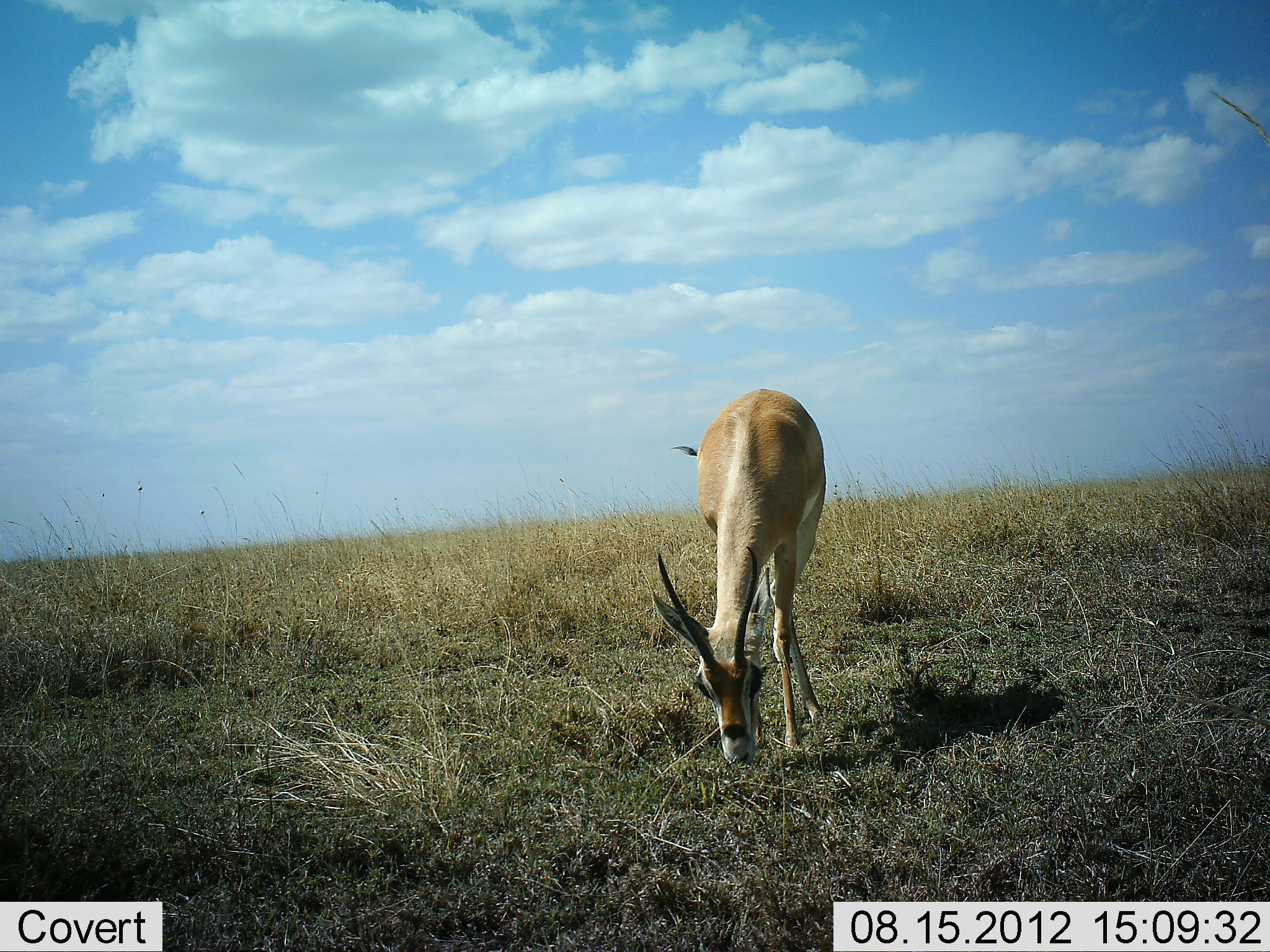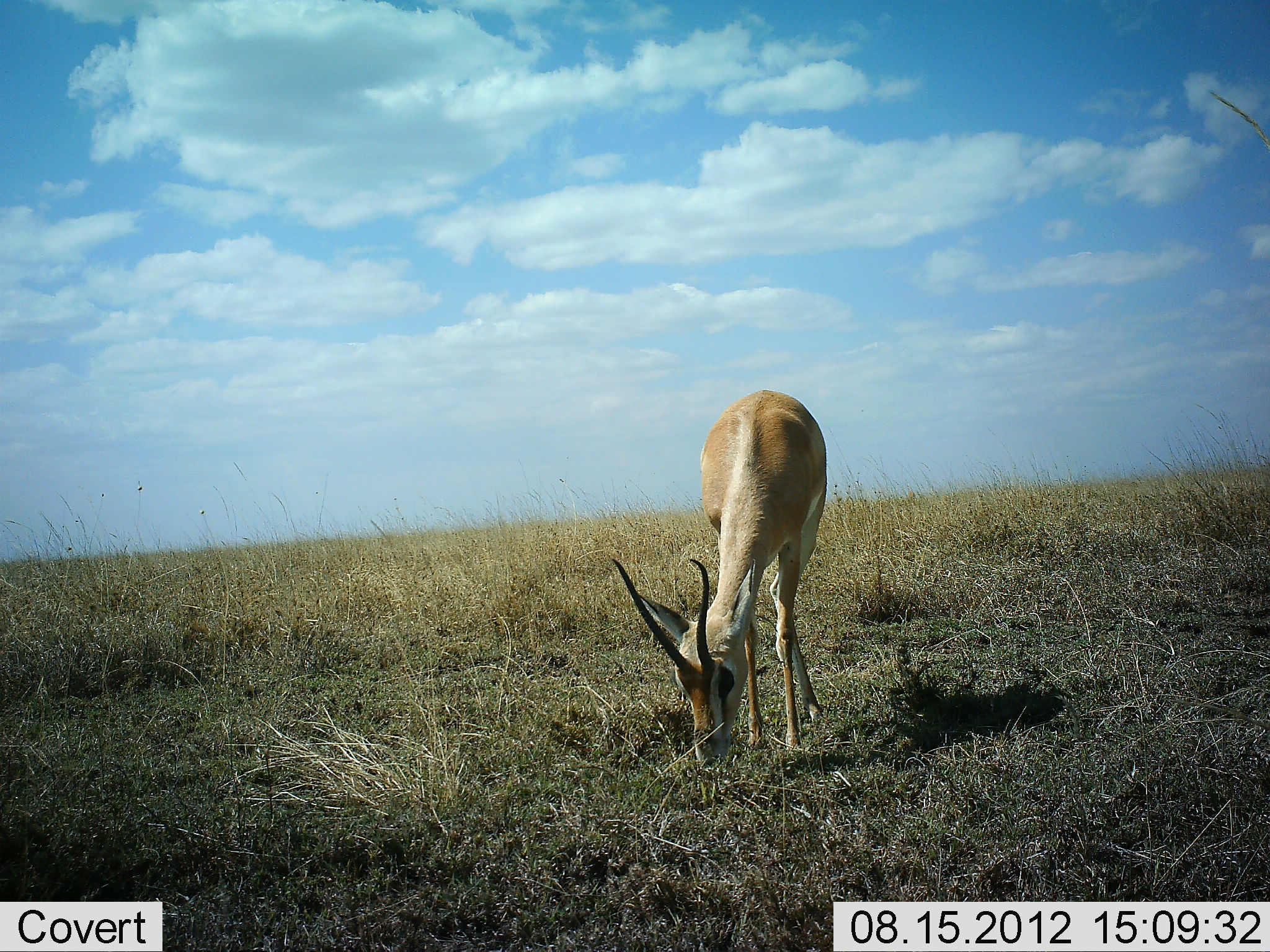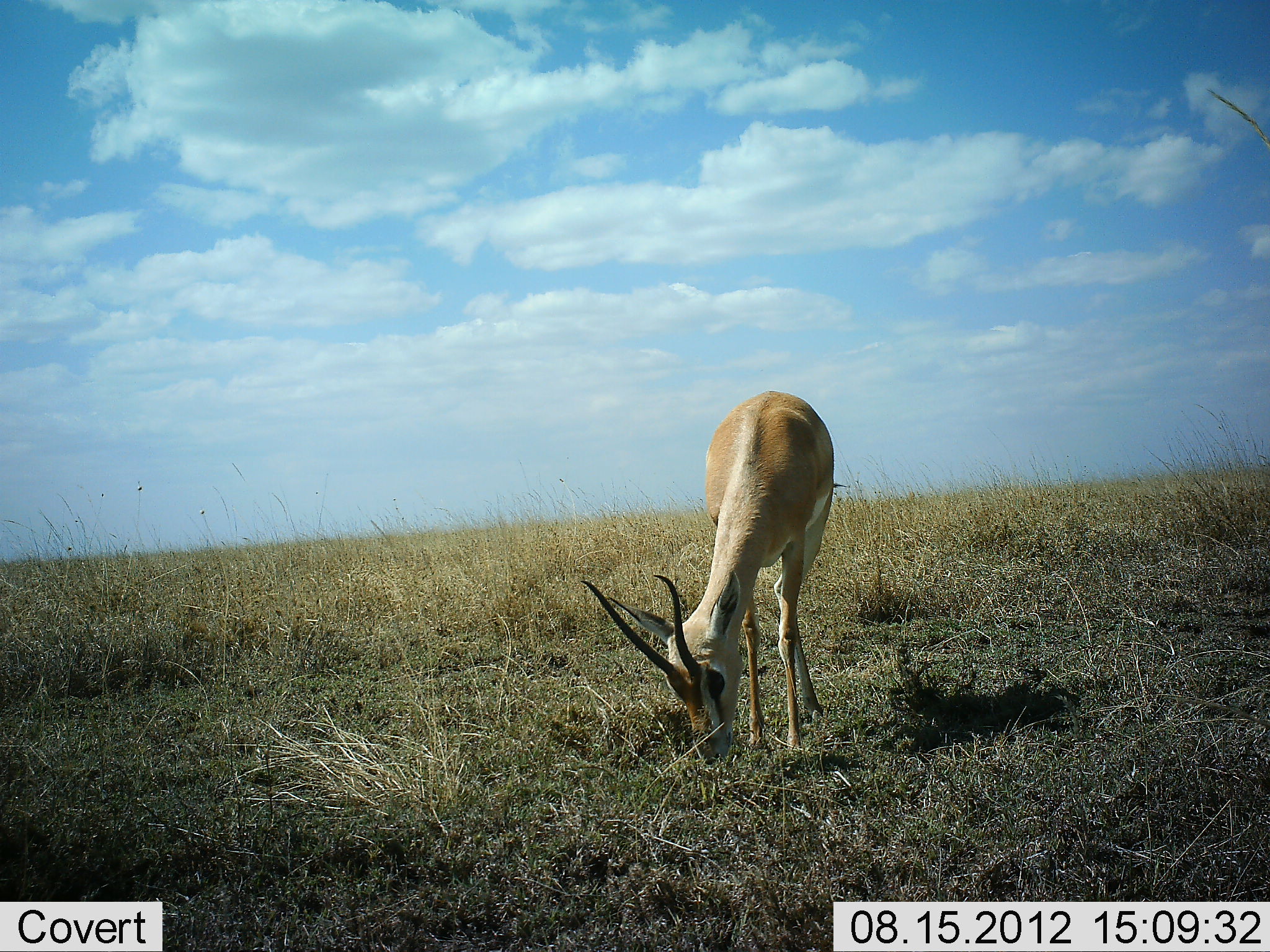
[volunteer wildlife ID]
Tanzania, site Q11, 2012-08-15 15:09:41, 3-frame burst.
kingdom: Animalia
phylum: Chordata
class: Mammalia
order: Artiodactyla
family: Bovidae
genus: Nanger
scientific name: Nanger granti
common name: grant's gazelle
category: gazellegrants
Gazellegrants (grant's gazelle) (Nanger granti), count 1. Behavior (volunteer vote fractions): standing 20%, resting 0%, moving 0%, interacting 0%. Young present (vote fraction): 0%. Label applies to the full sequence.